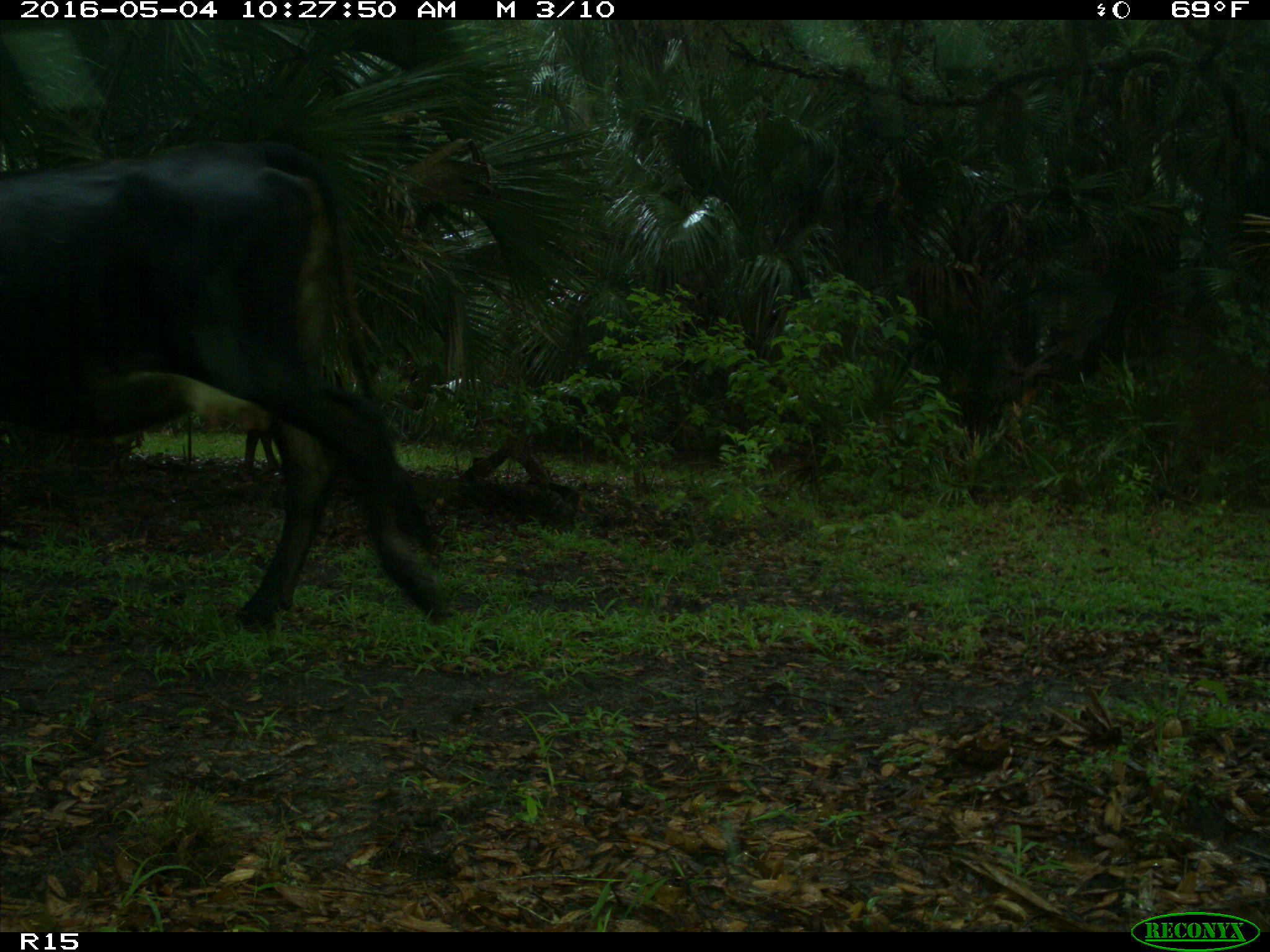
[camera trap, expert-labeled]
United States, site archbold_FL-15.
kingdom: Animalia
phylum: Chordata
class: Mammalia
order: Artiodactyla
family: Bovidae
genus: Bos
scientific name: Bos taurus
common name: domestic cow